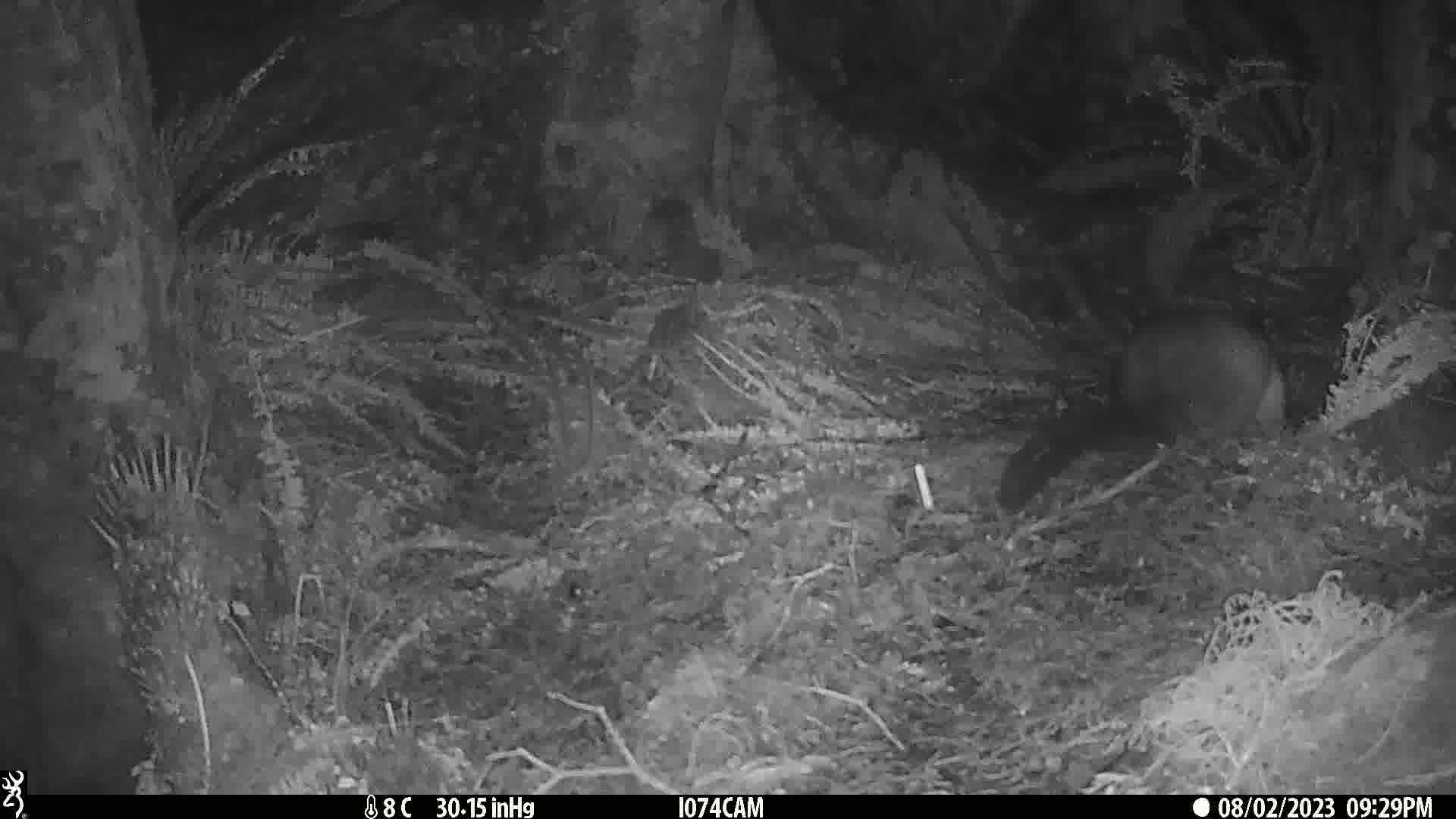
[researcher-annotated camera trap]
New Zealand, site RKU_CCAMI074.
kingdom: Animalia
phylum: Chordata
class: Mammalia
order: Diprotodontia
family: Phalangeridae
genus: Trichosurus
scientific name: Trichosurus vulpecula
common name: common brushtail possum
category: possum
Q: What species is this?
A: Possum (common brushtail possum) (Trichosurus vulpecula).